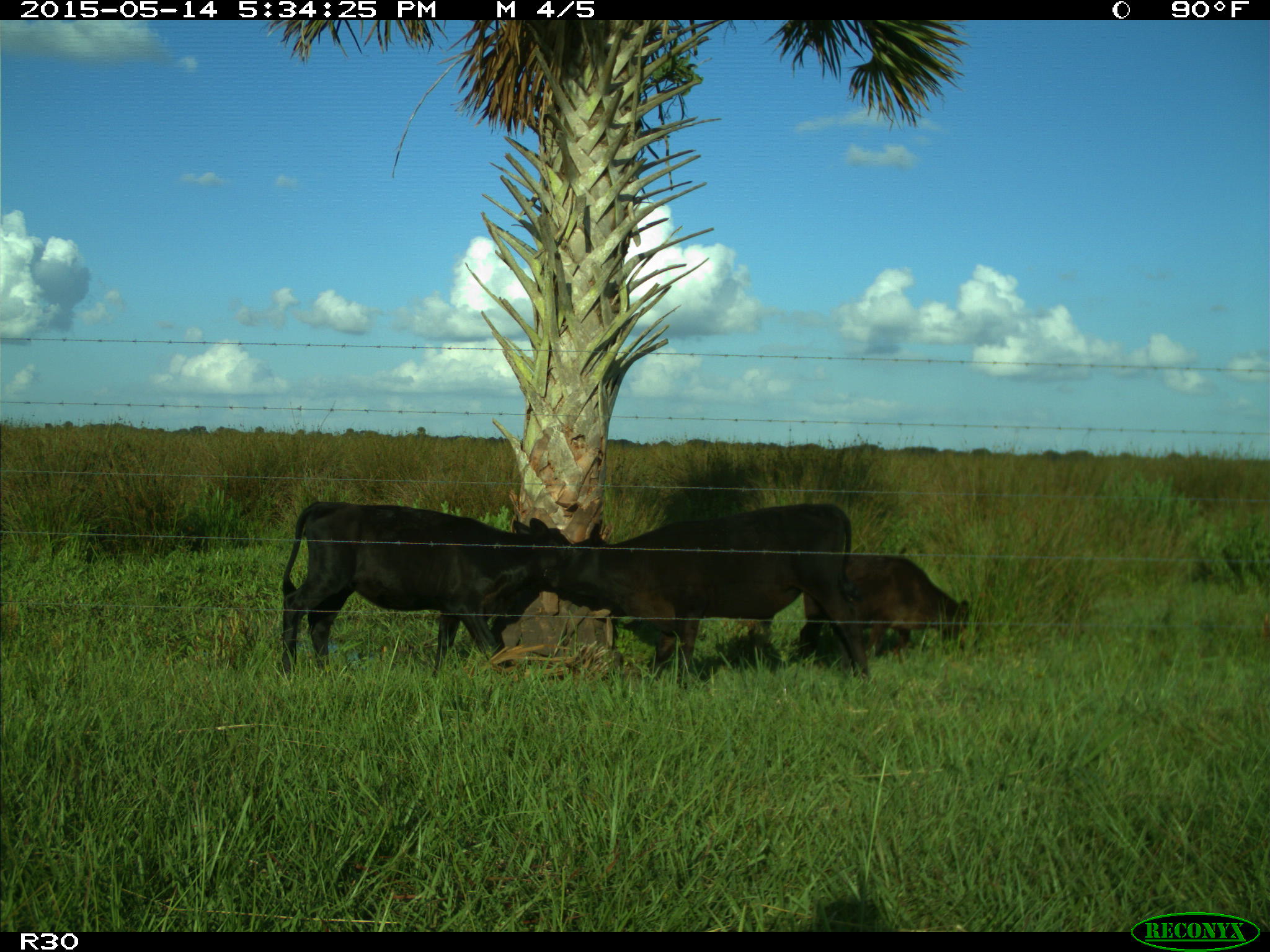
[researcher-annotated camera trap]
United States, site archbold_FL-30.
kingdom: Animalia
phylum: Chordata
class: Mammalia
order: Artiodactyla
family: Bovidae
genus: Bos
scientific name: Bos taurus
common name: domestic cow